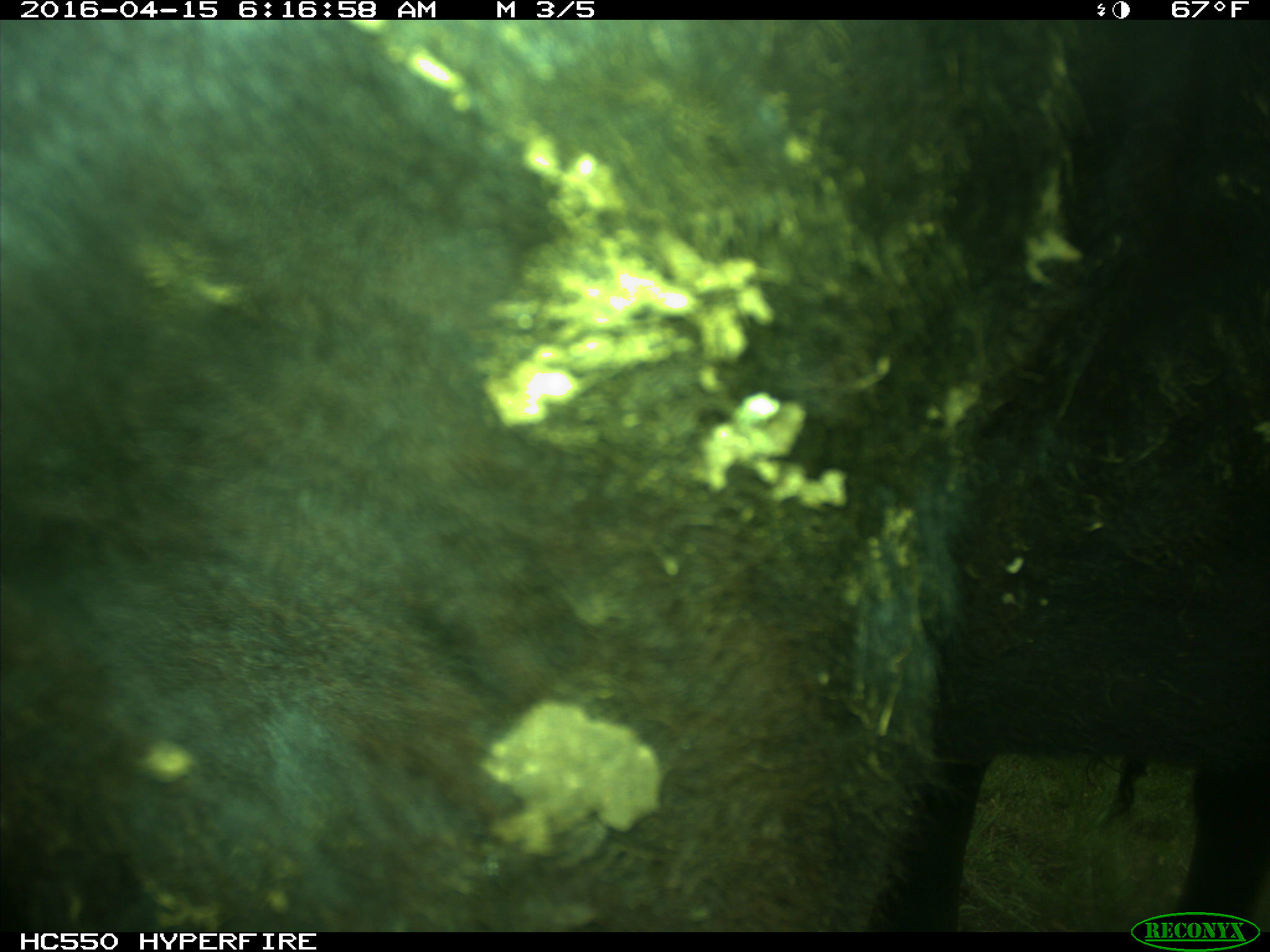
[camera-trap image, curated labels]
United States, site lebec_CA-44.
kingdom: Animalia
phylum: Chordata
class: Mammalia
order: Artiodactyla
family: Bovidae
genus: Bos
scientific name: Bos taurus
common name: domestic cow